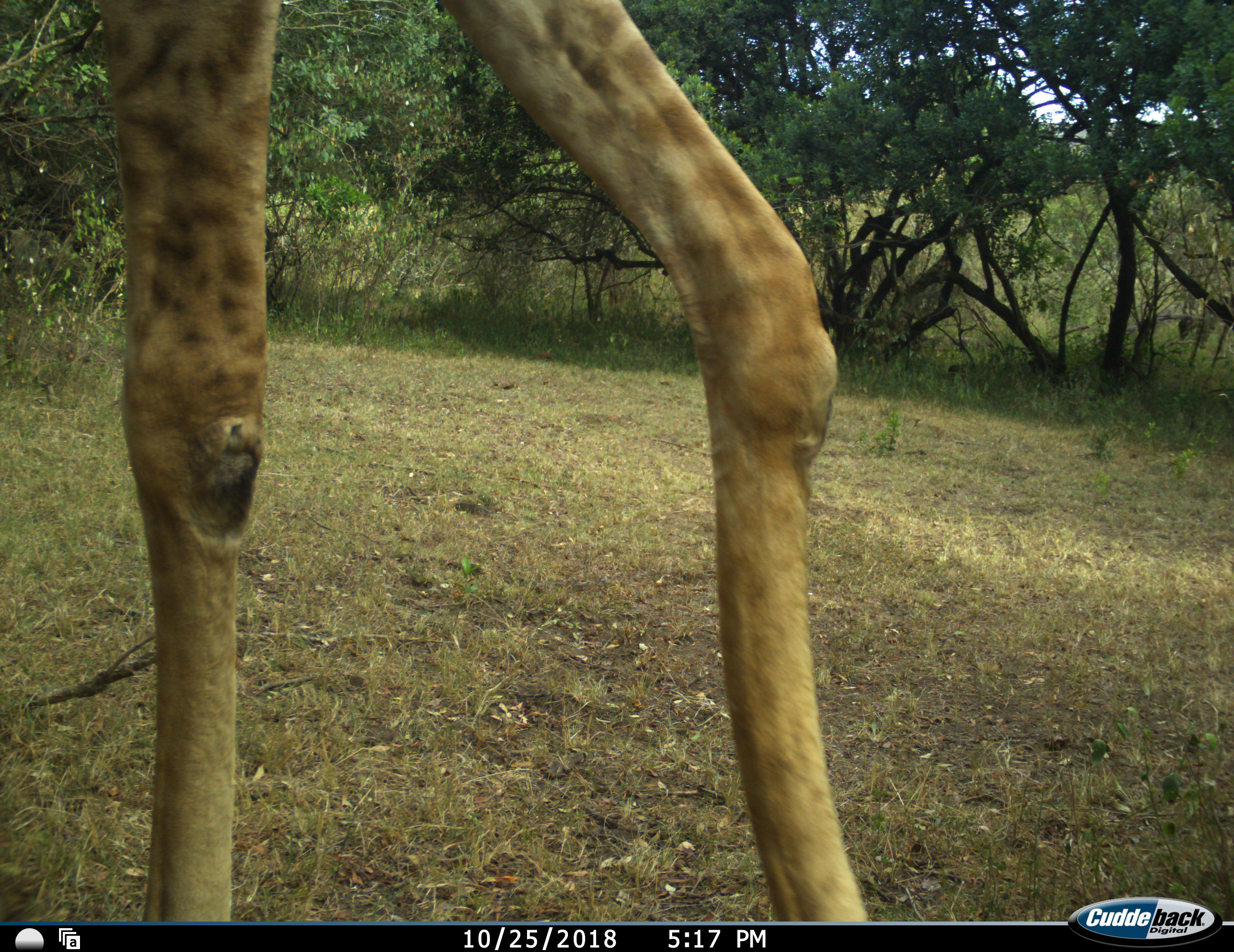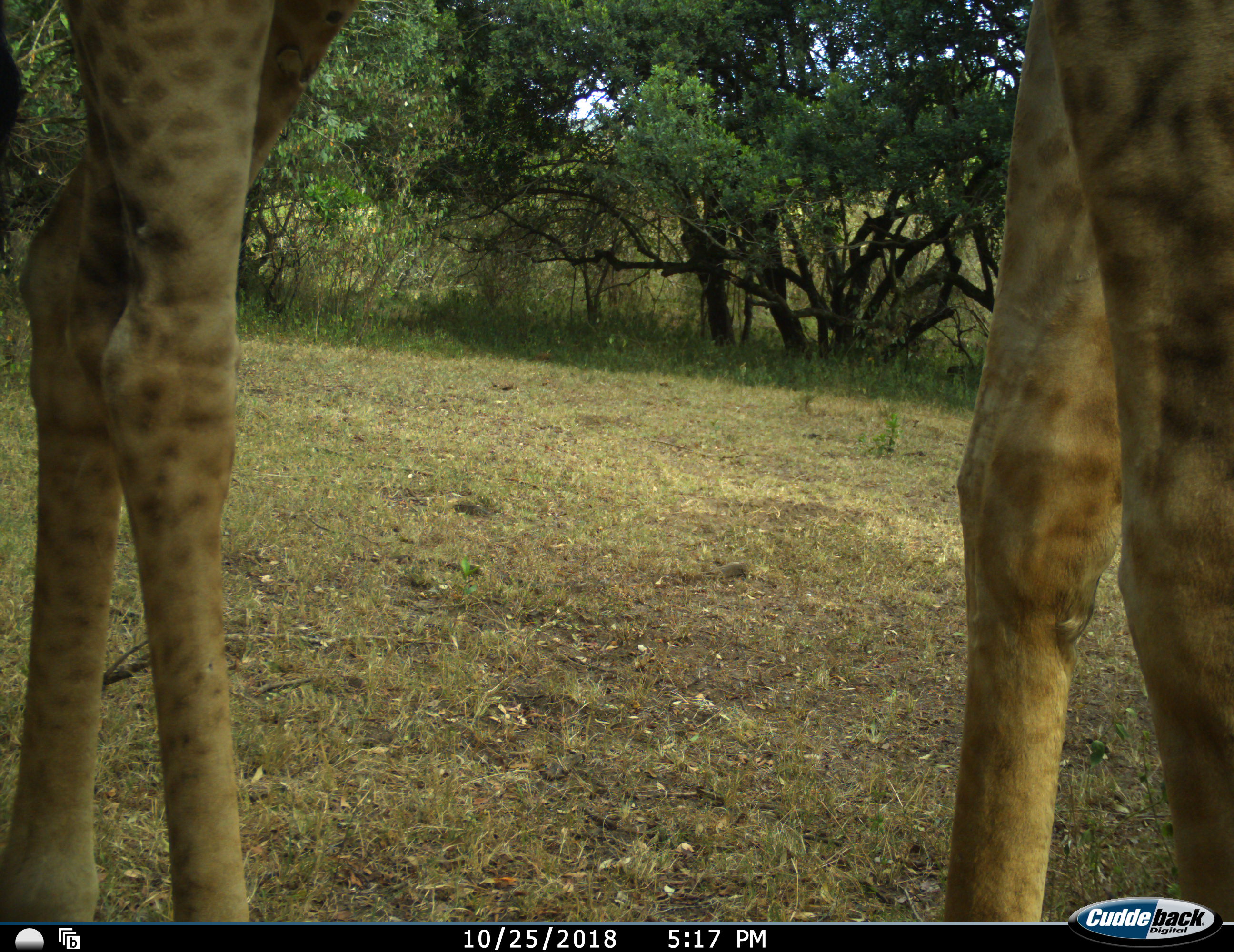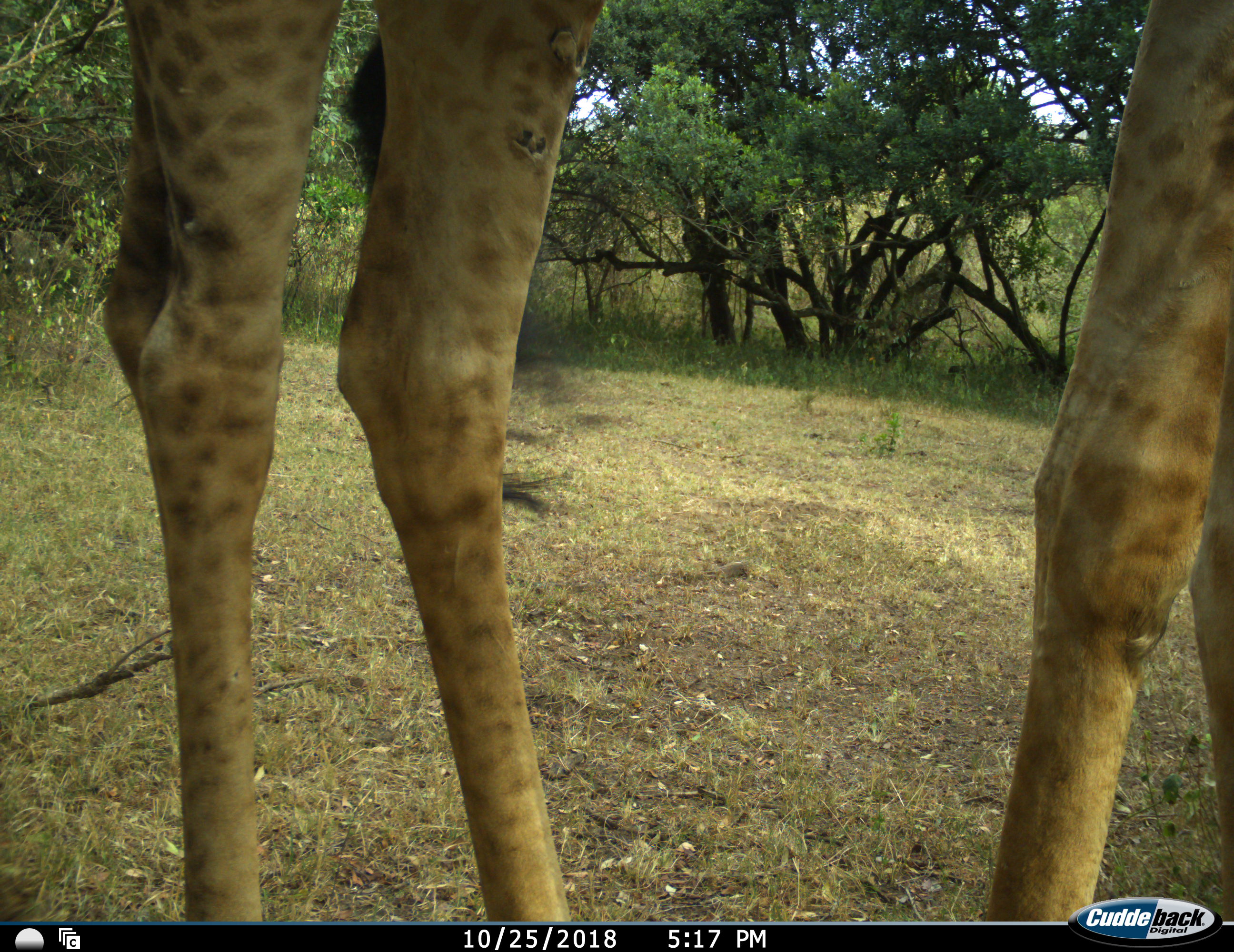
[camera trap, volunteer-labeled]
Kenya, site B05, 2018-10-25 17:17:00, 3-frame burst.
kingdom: Animalia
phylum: Chordata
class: Mammalia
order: Artiodactyla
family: Giraffidae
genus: Giraffa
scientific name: Giraffa camelopardalis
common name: giraffe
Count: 1.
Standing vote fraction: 50%.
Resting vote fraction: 0%.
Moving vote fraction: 60%.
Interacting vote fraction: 0%.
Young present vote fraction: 0%.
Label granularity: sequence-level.